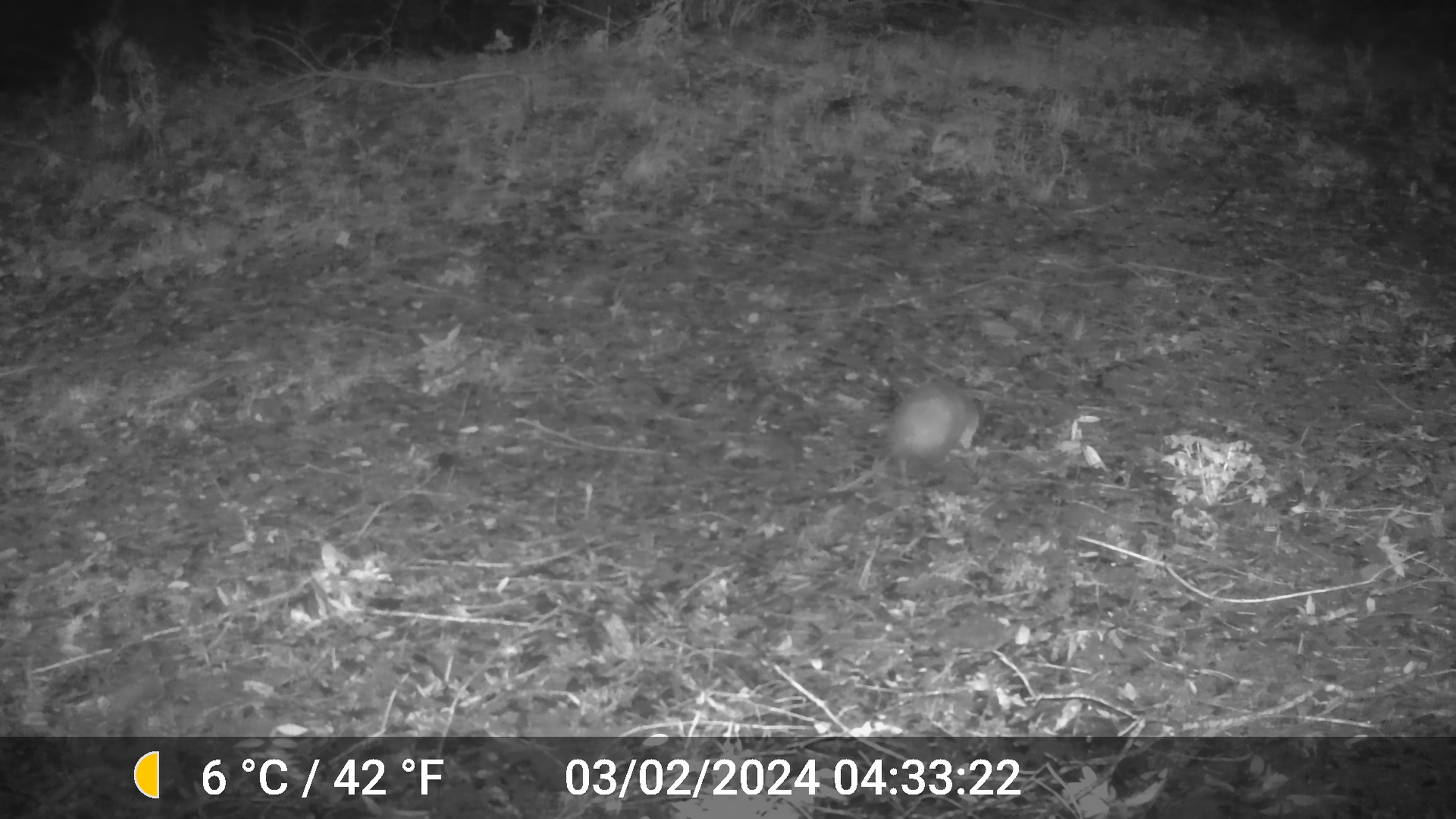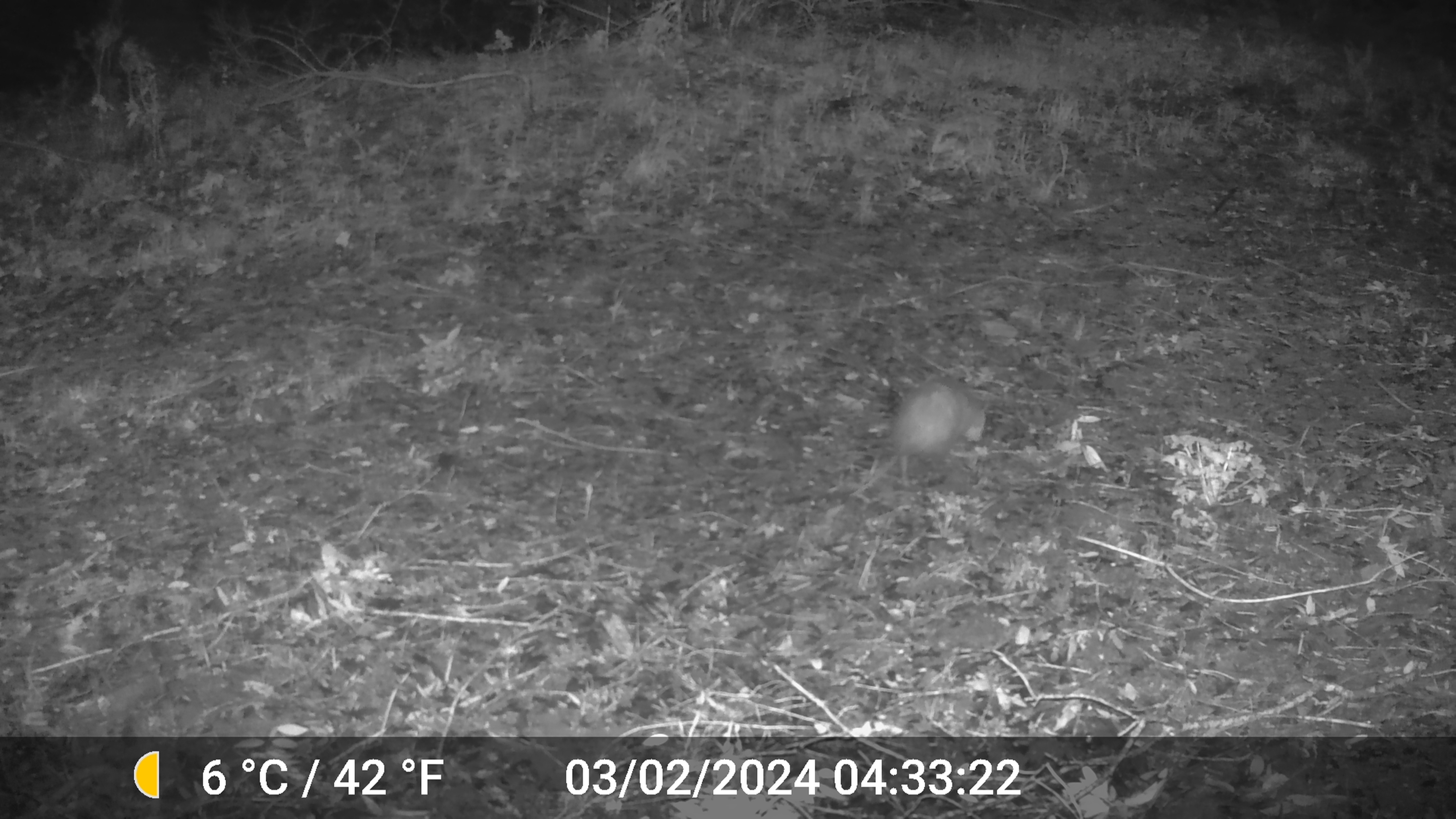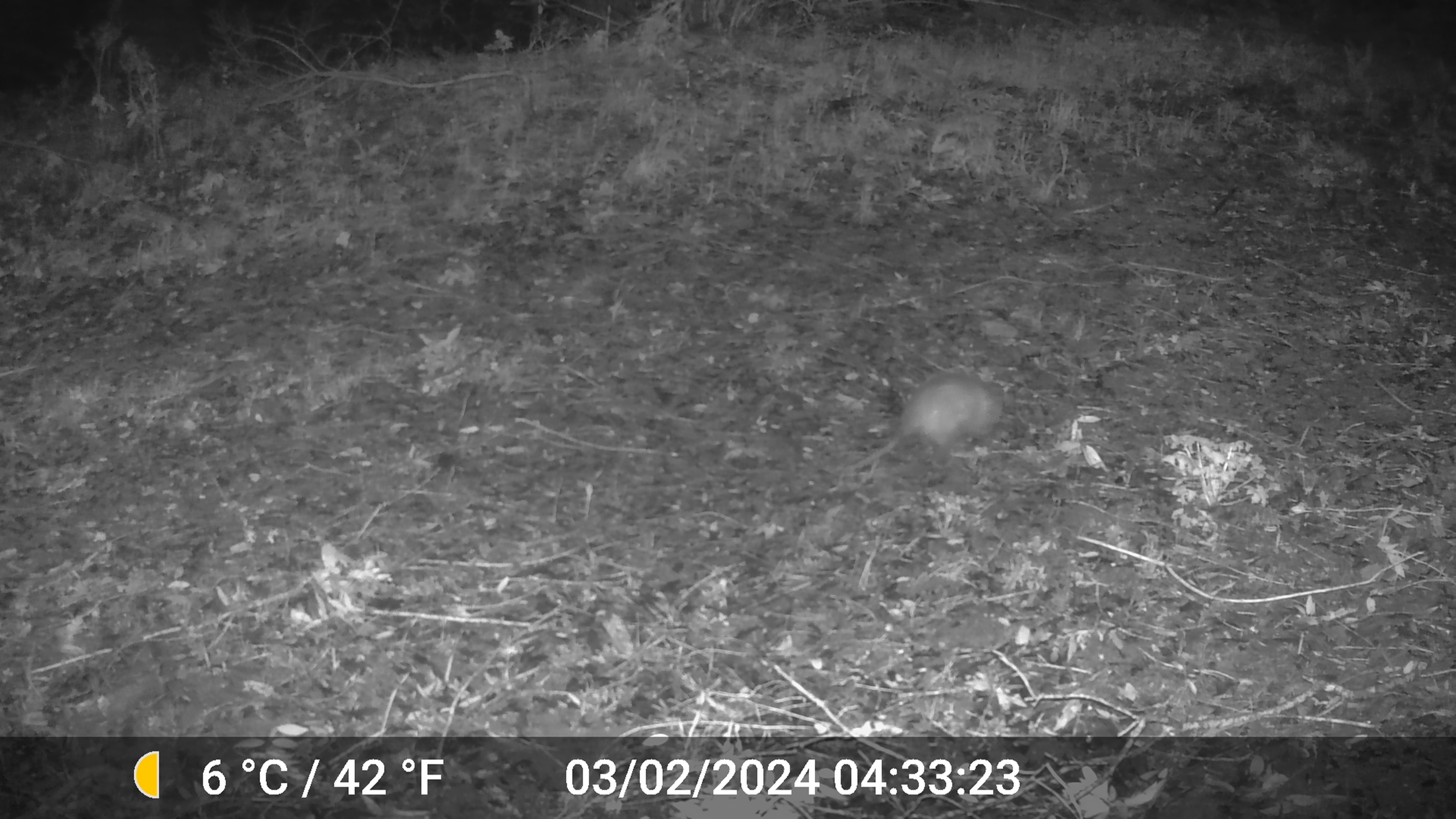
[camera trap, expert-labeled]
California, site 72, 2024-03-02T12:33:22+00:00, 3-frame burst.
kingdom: Animalia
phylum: Chordata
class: Mammalia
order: Didelphimorphia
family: Didelphidae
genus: Didelphis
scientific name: Didelphis virginiana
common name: virginia opossum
Virginia opossum (Didelphis virginiana).